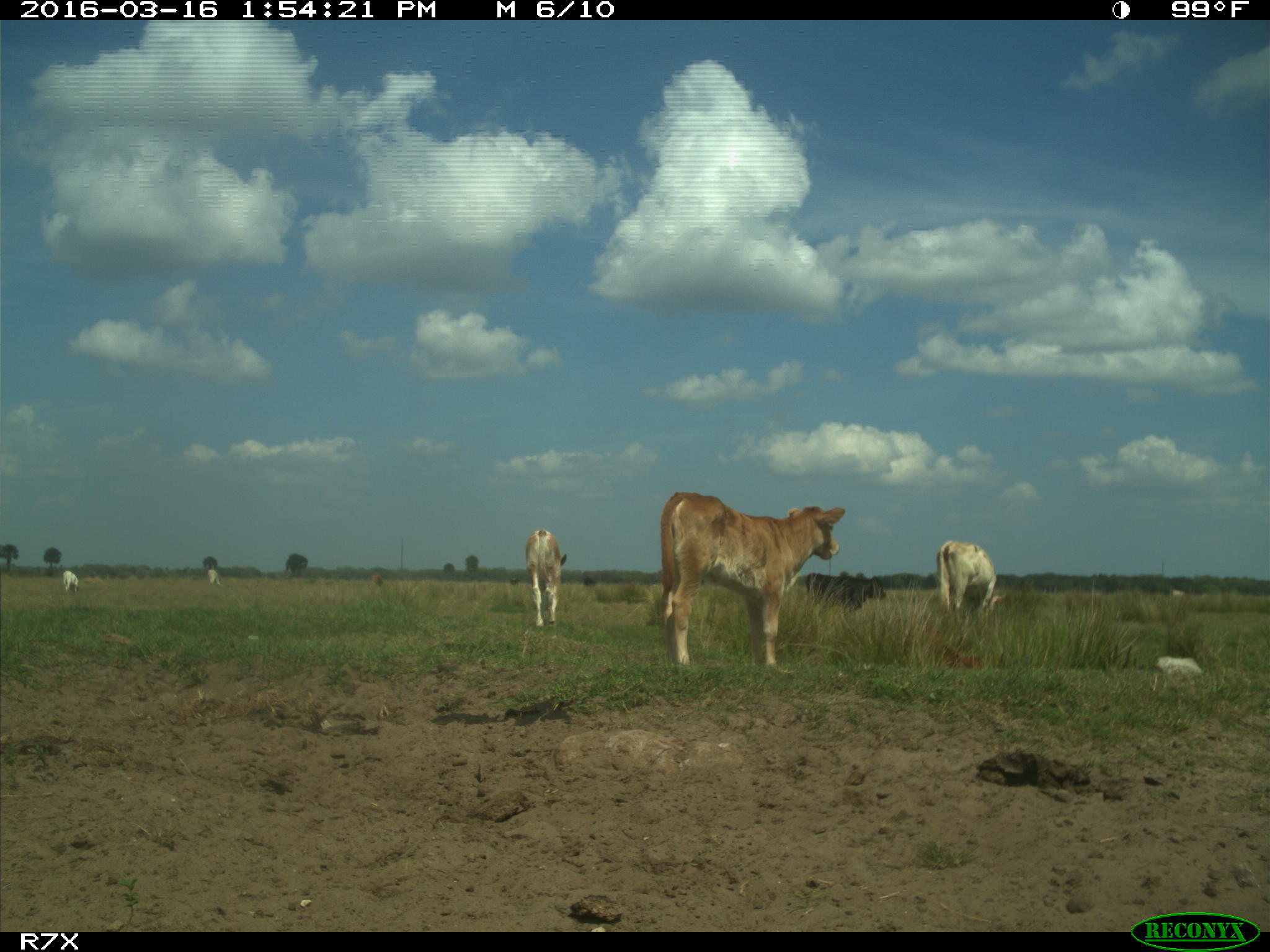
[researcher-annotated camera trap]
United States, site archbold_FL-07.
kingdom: Animalia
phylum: Chordata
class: Mammalia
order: Artiodactyla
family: Bovidae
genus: Bos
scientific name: Bos taurus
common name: domestic cow